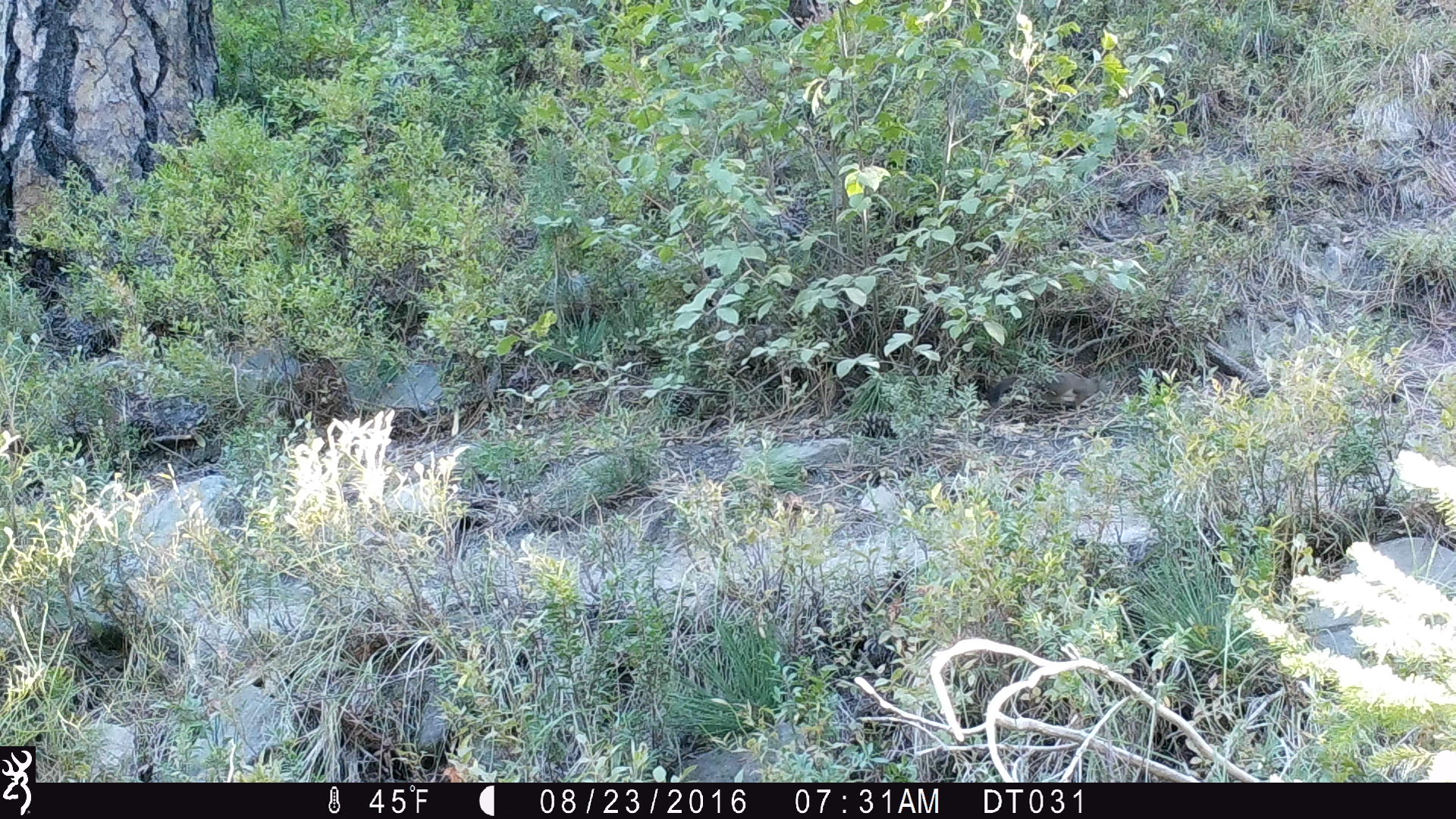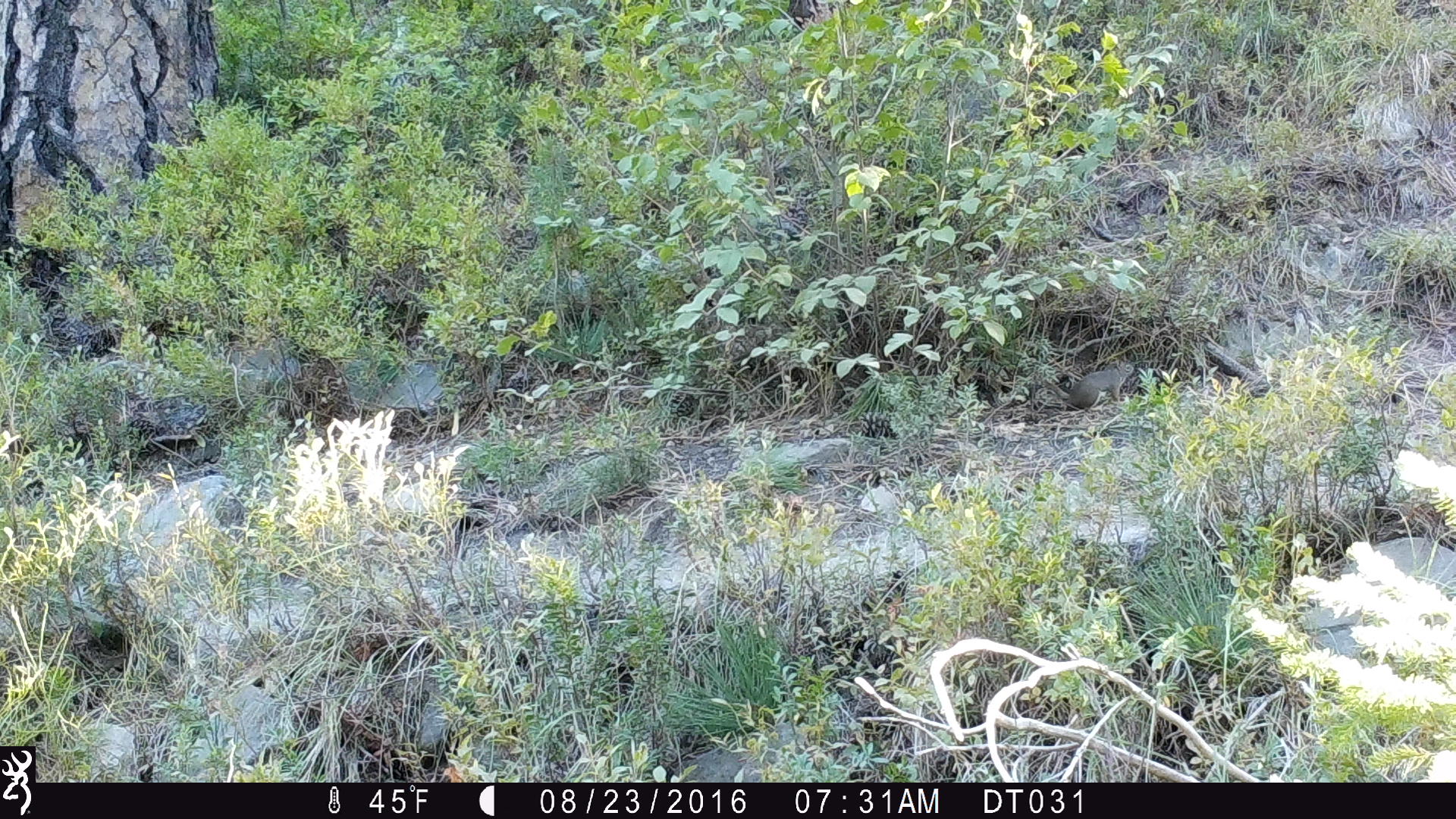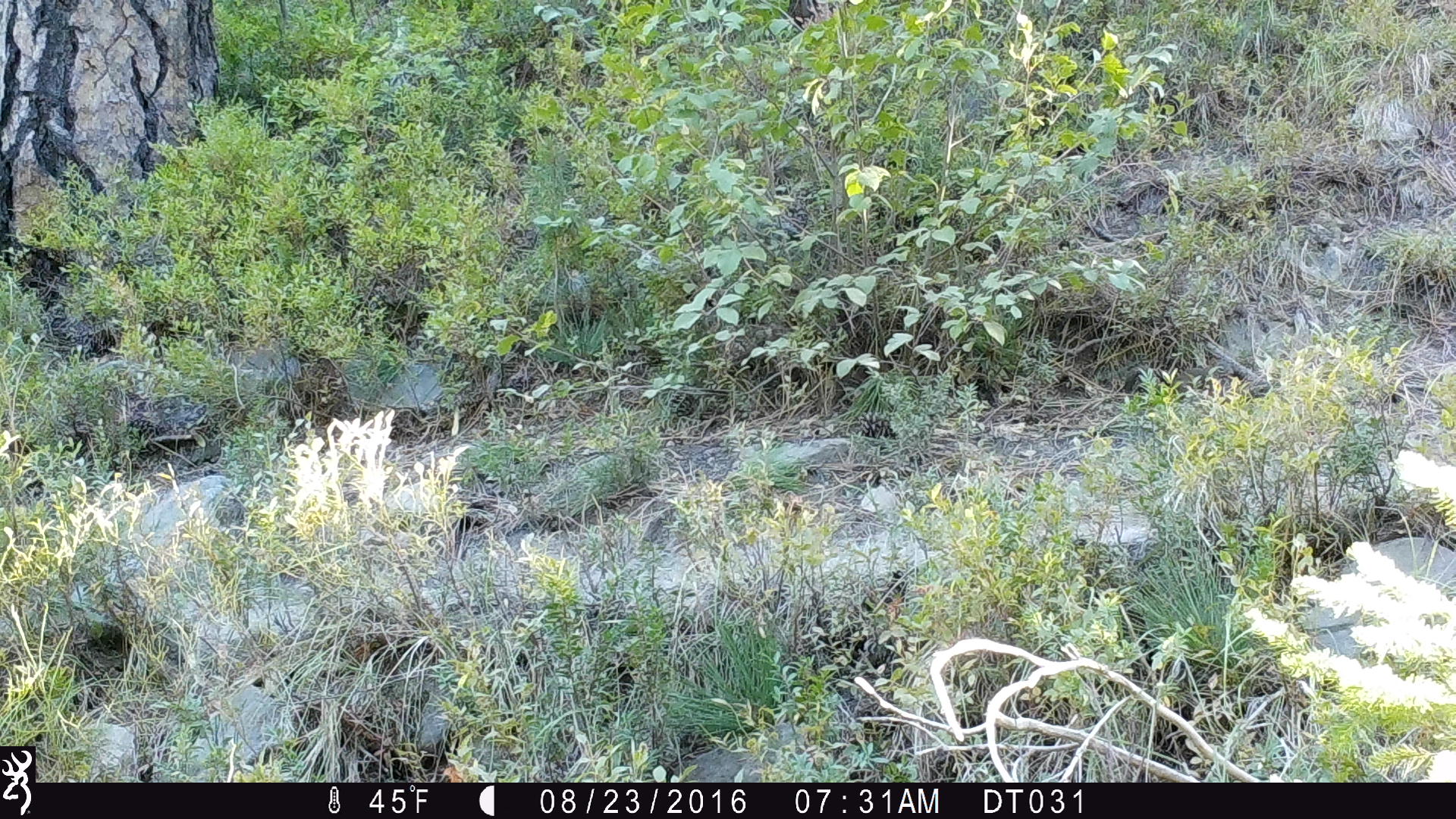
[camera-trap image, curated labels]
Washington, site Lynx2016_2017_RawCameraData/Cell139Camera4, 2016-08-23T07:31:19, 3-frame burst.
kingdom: Animalia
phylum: Chordata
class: Mammalia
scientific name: Mammalia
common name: small mammal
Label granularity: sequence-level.